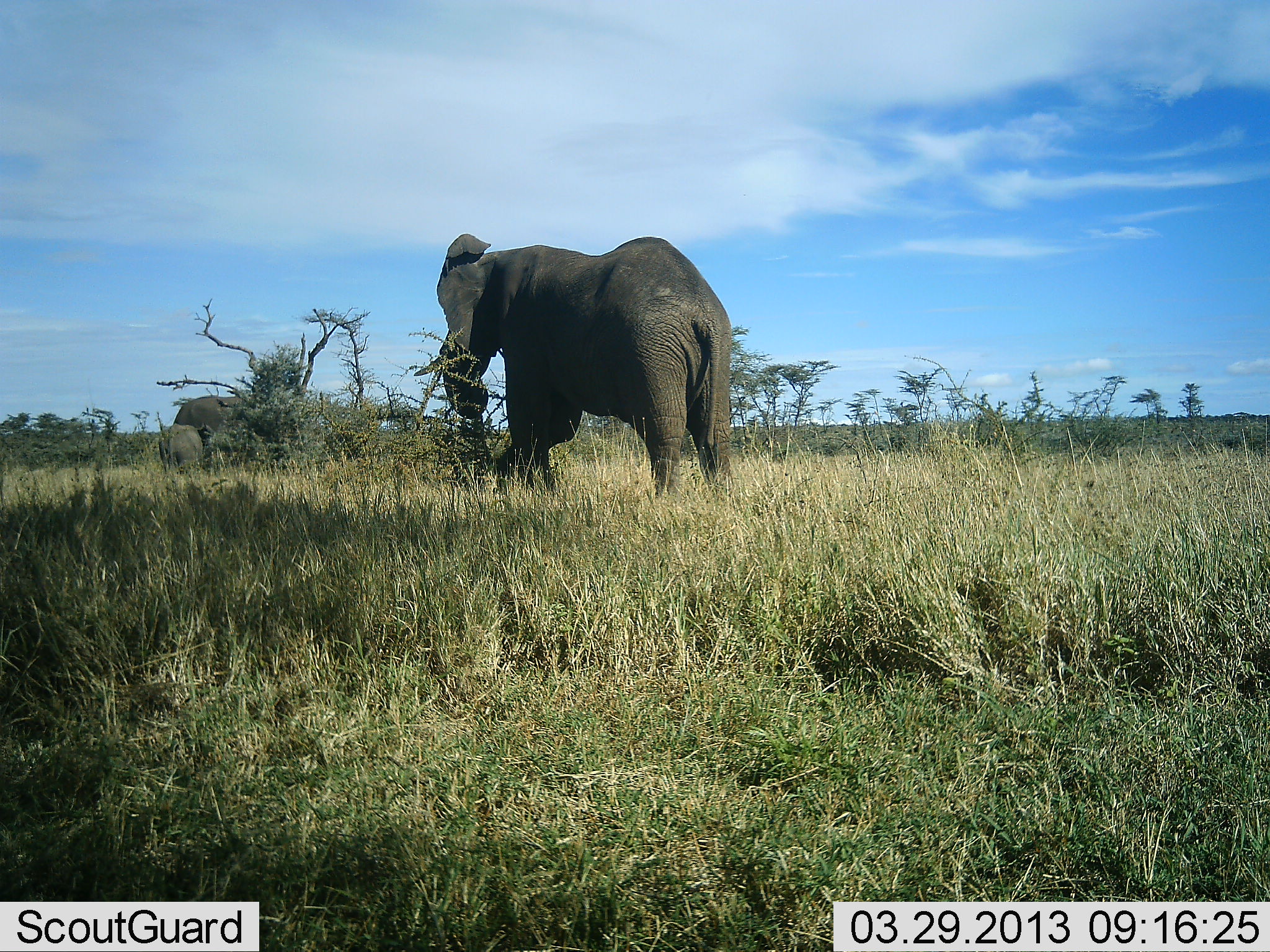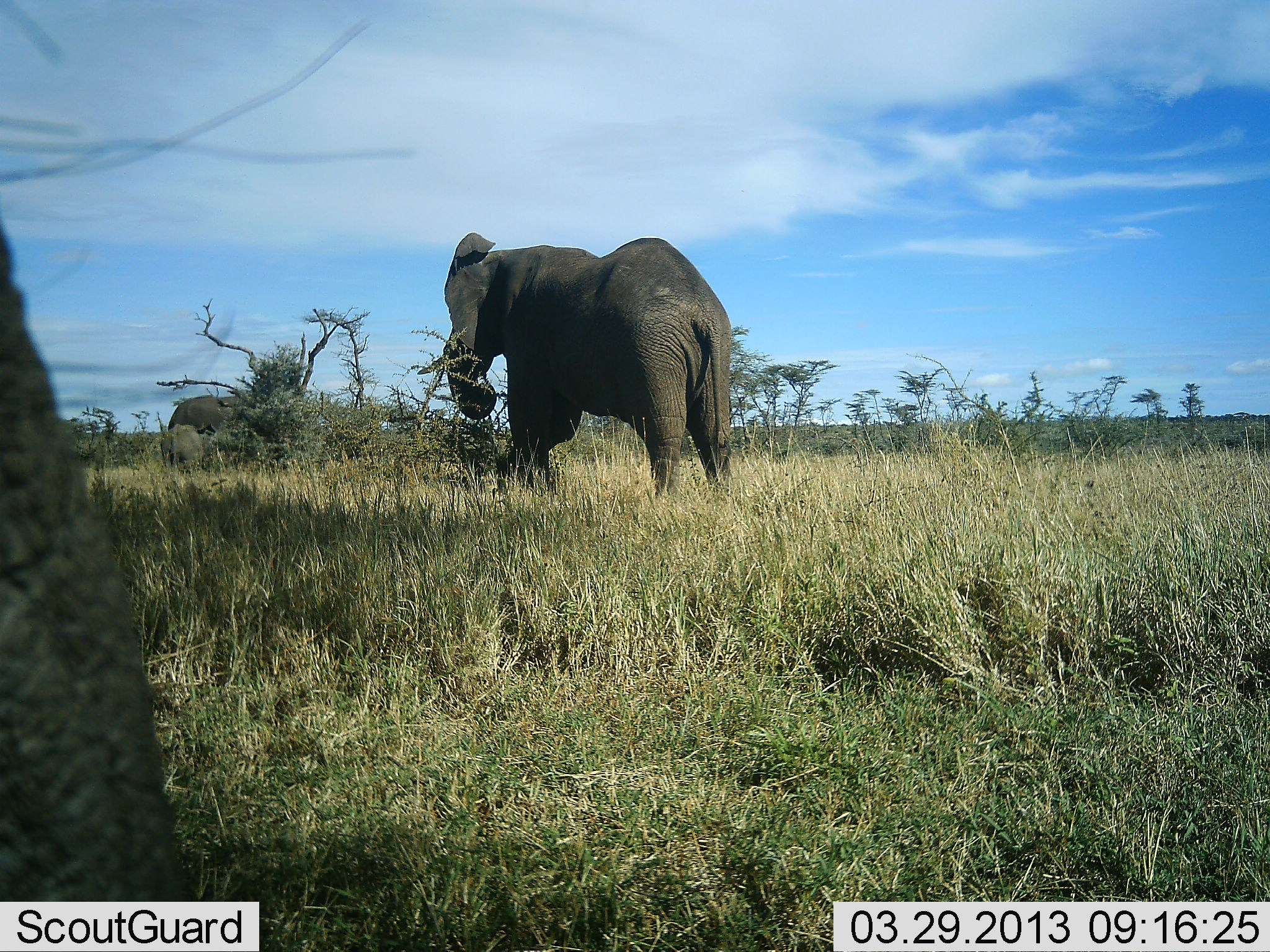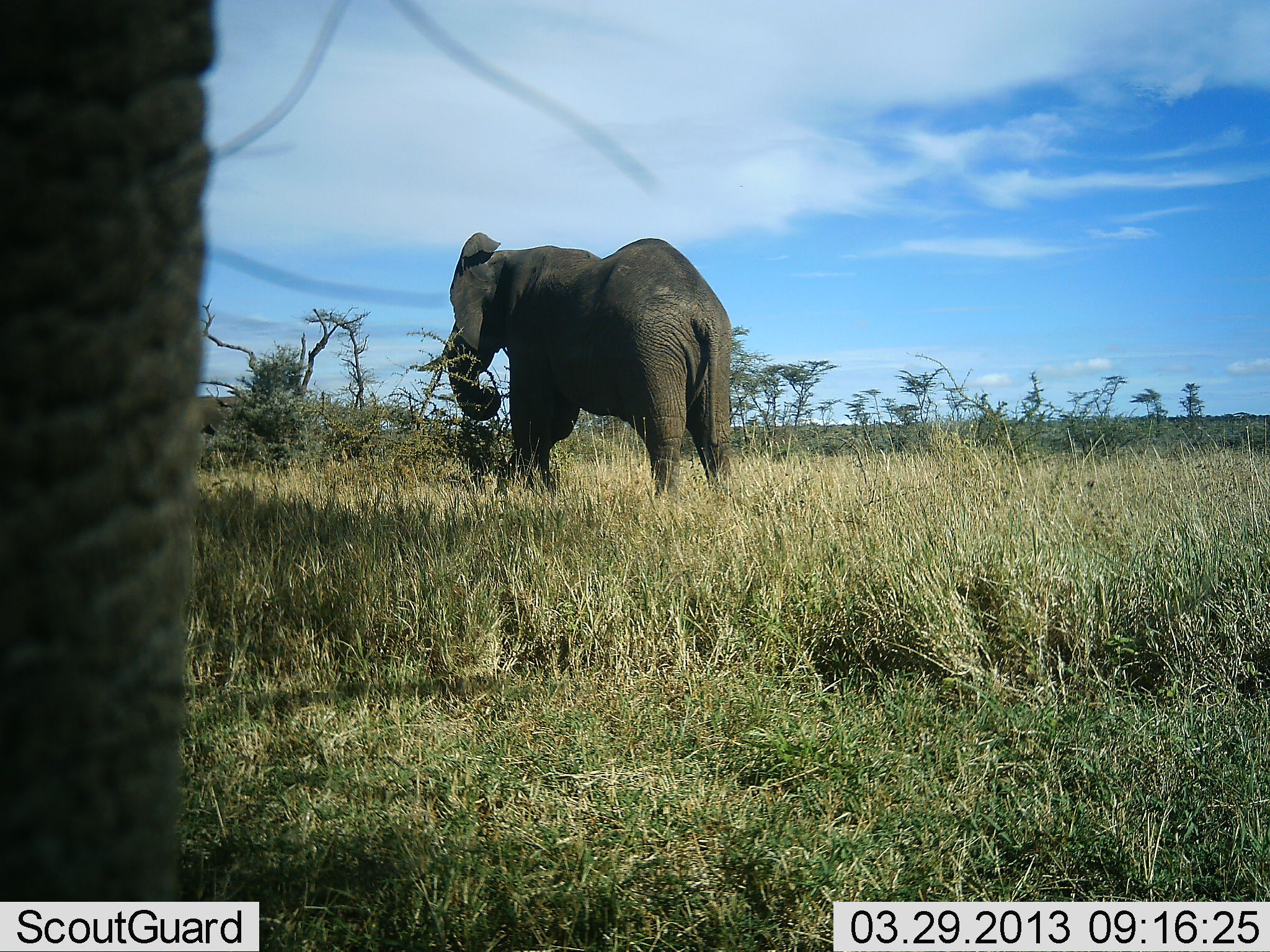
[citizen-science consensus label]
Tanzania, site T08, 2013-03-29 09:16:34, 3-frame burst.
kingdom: Animalia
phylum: Chordata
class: Mammalia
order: Proboscidea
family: Elephantidae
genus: Loxodonta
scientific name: Loxodonta africana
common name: african bush elephant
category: elephant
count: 3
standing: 52%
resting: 4%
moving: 28%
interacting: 4%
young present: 40%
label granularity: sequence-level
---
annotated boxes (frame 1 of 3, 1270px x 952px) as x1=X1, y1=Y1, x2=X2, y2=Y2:
animal: x1=413, y1=232, x2=734, y2=508; x1=158, y1=422, x2=218, y2=480; x1=174, y1=395, x2=250, y2=434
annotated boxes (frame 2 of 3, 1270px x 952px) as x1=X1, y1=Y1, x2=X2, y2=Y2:
animal: x1=0, y1=198, x2=204, y2=900; x1=417, y1=231, x2=741, y2=503; x1=160, y1=423, x2=213, y2=476; x1=168, y1=395, x2=238, y2=435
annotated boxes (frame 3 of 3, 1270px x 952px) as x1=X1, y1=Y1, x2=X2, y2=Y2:
animal: x1=1, y1=0, x2=220, y2=903; x1=418, y1=232, x2=733, y2=505